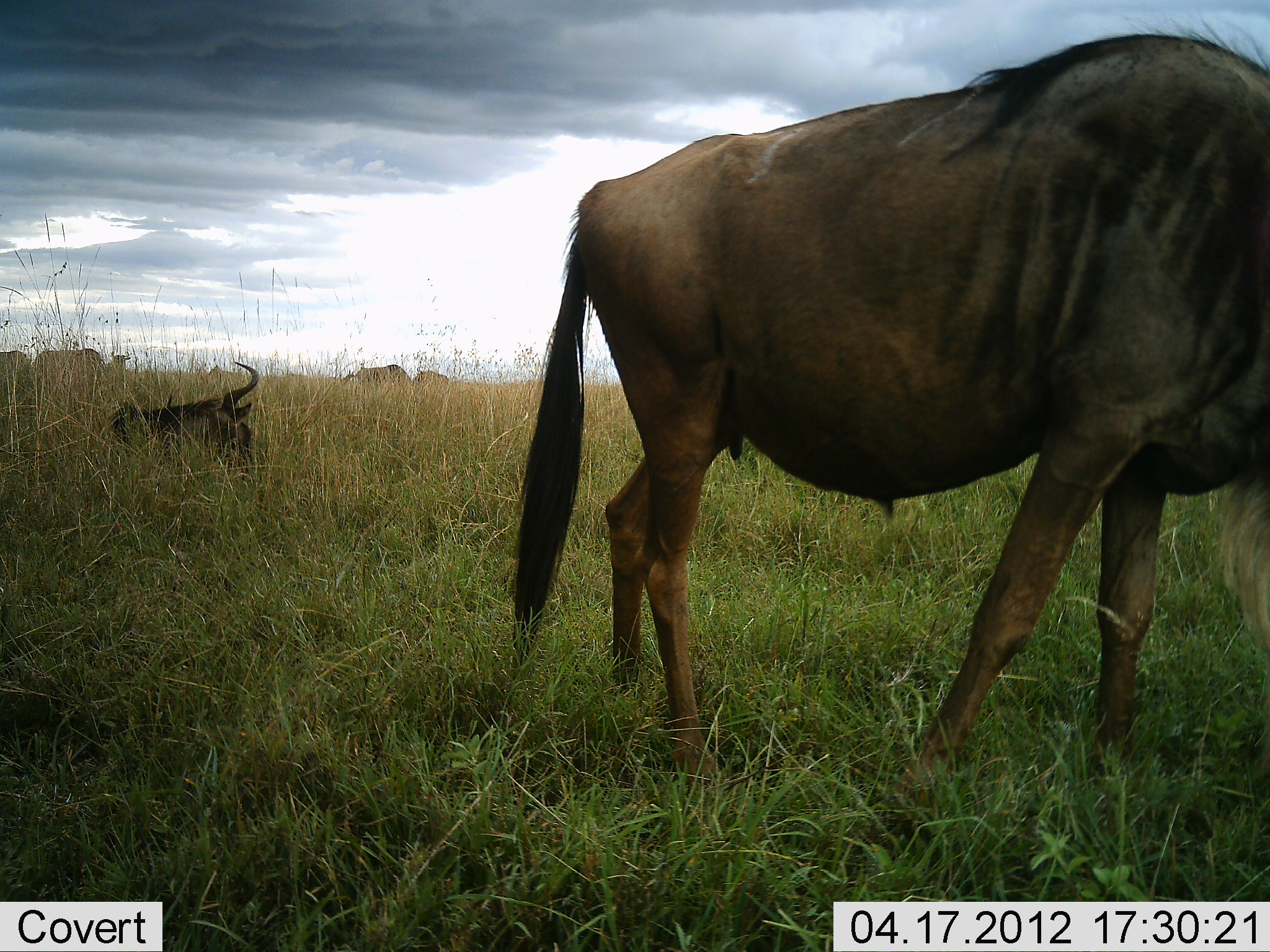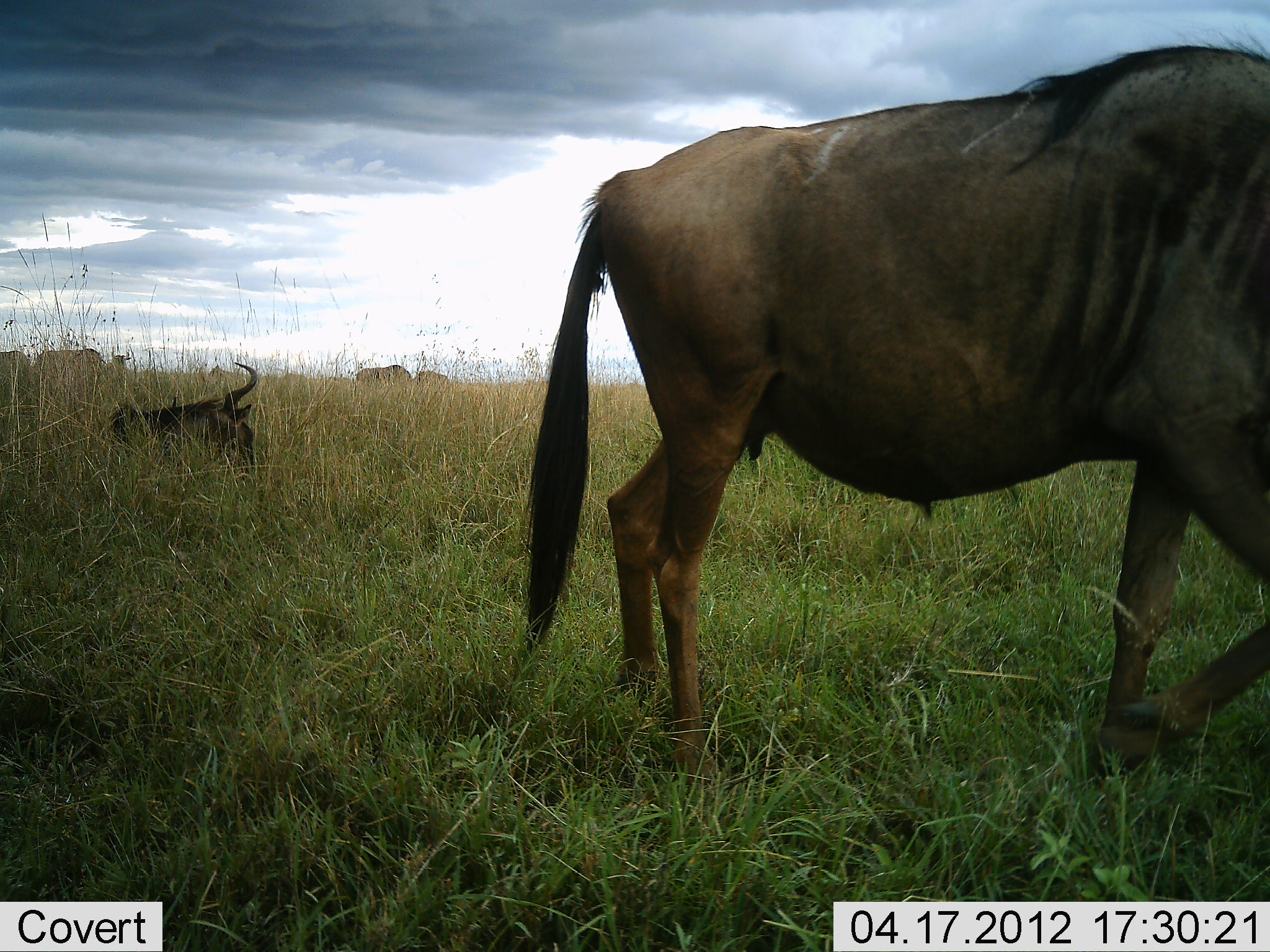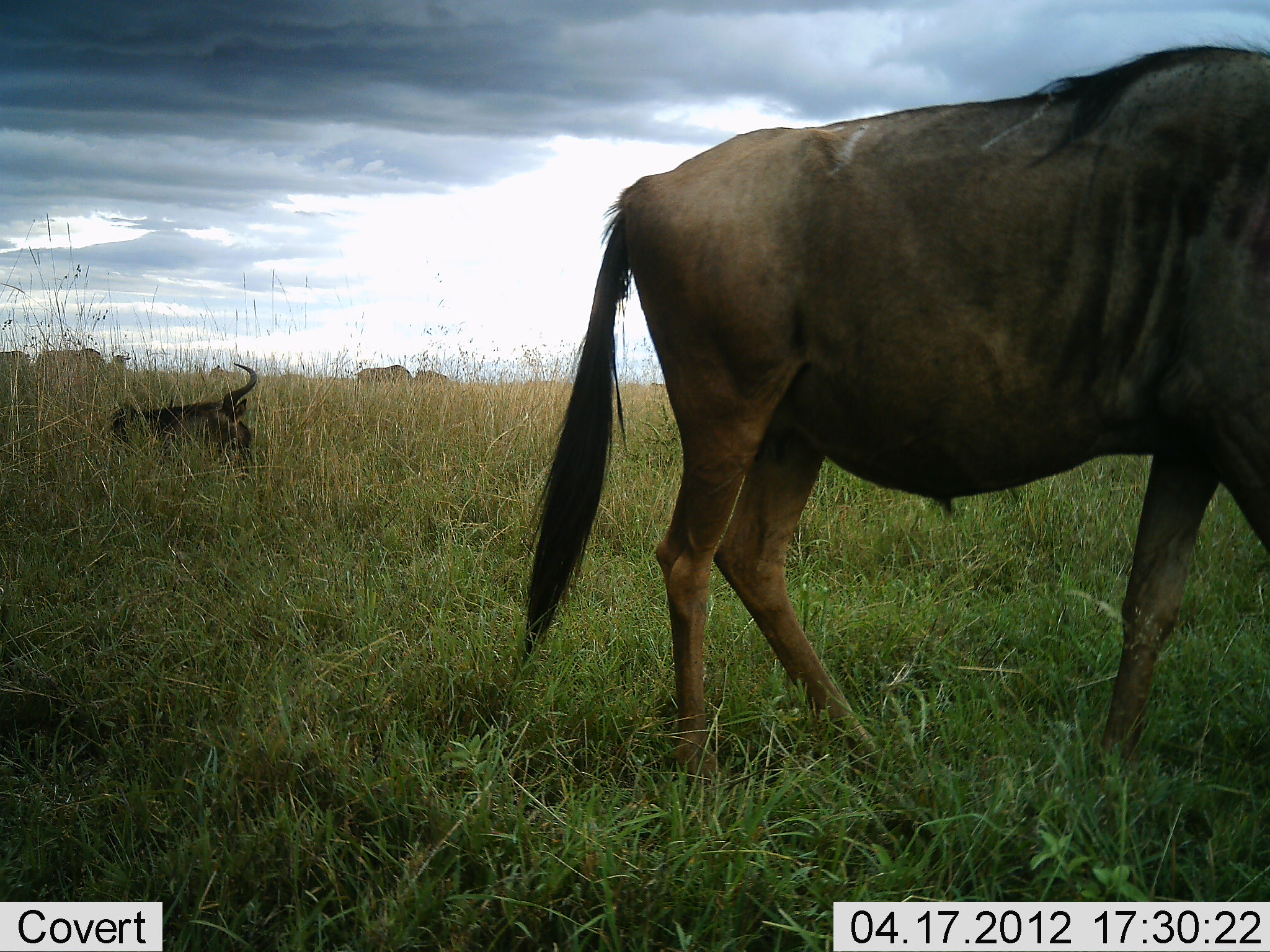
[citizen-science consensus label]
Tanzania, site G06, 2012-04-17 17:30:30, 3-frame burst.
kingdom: Animalia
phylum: Chordata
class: Mammalia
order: Artiodactyla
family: Bovidae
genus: Connochaetes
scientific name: Connochaetes taurinus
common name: blue wildebeest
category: wildebeest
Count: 5.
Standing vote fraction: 57%.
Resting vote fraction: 83%.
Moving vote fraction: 52%.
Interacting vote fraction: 0%.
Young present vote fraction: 0%.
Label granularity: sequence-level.